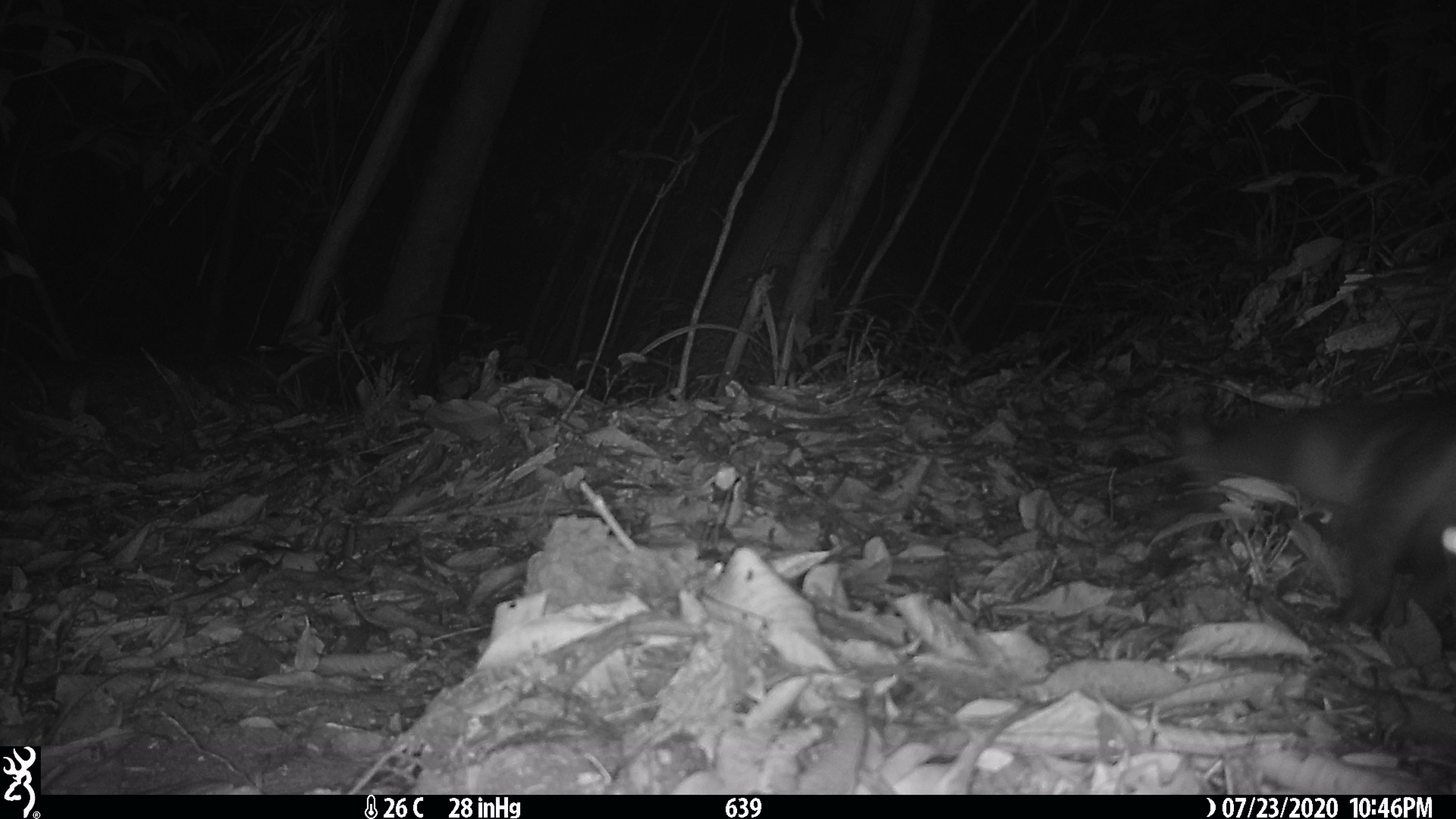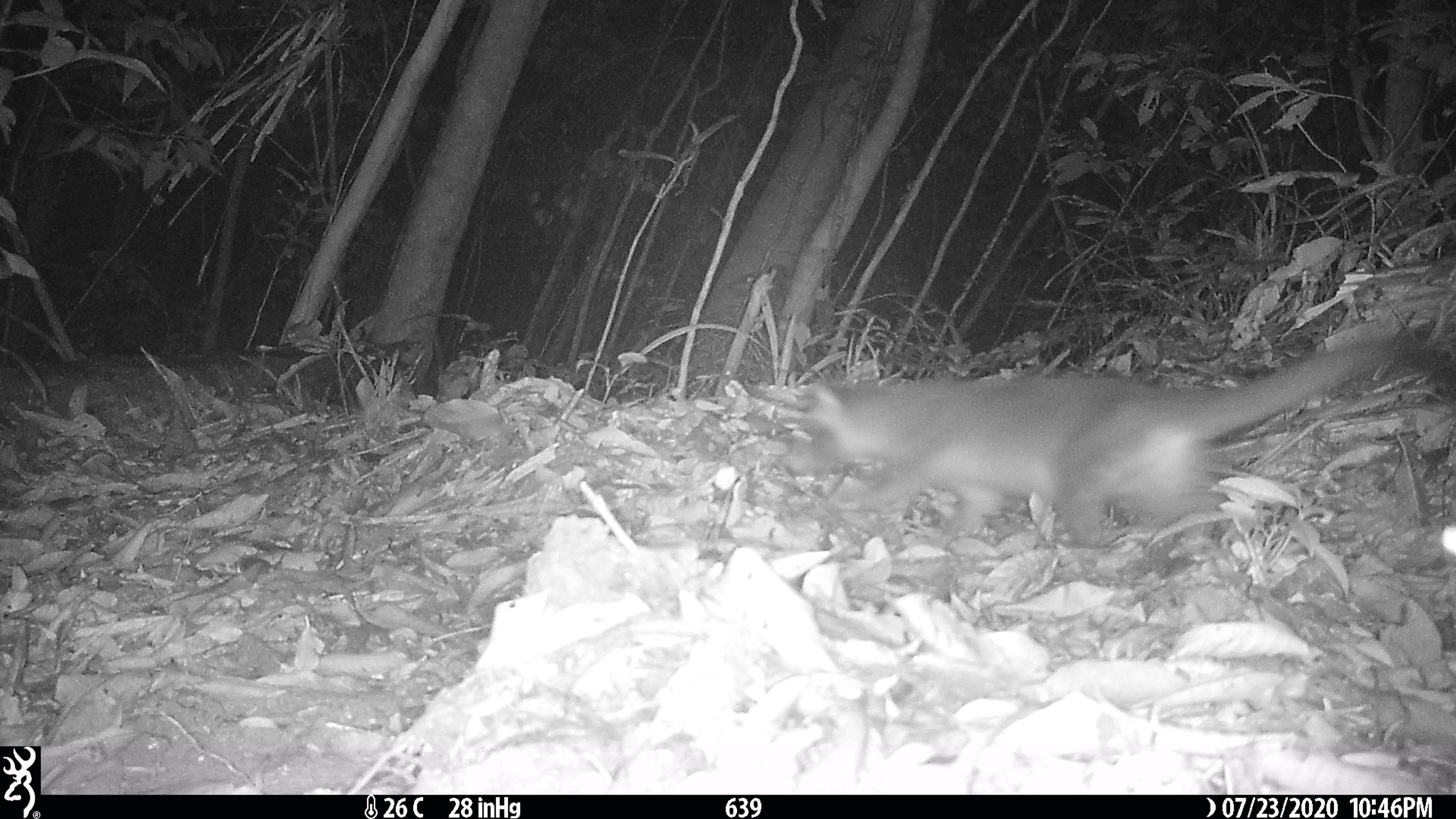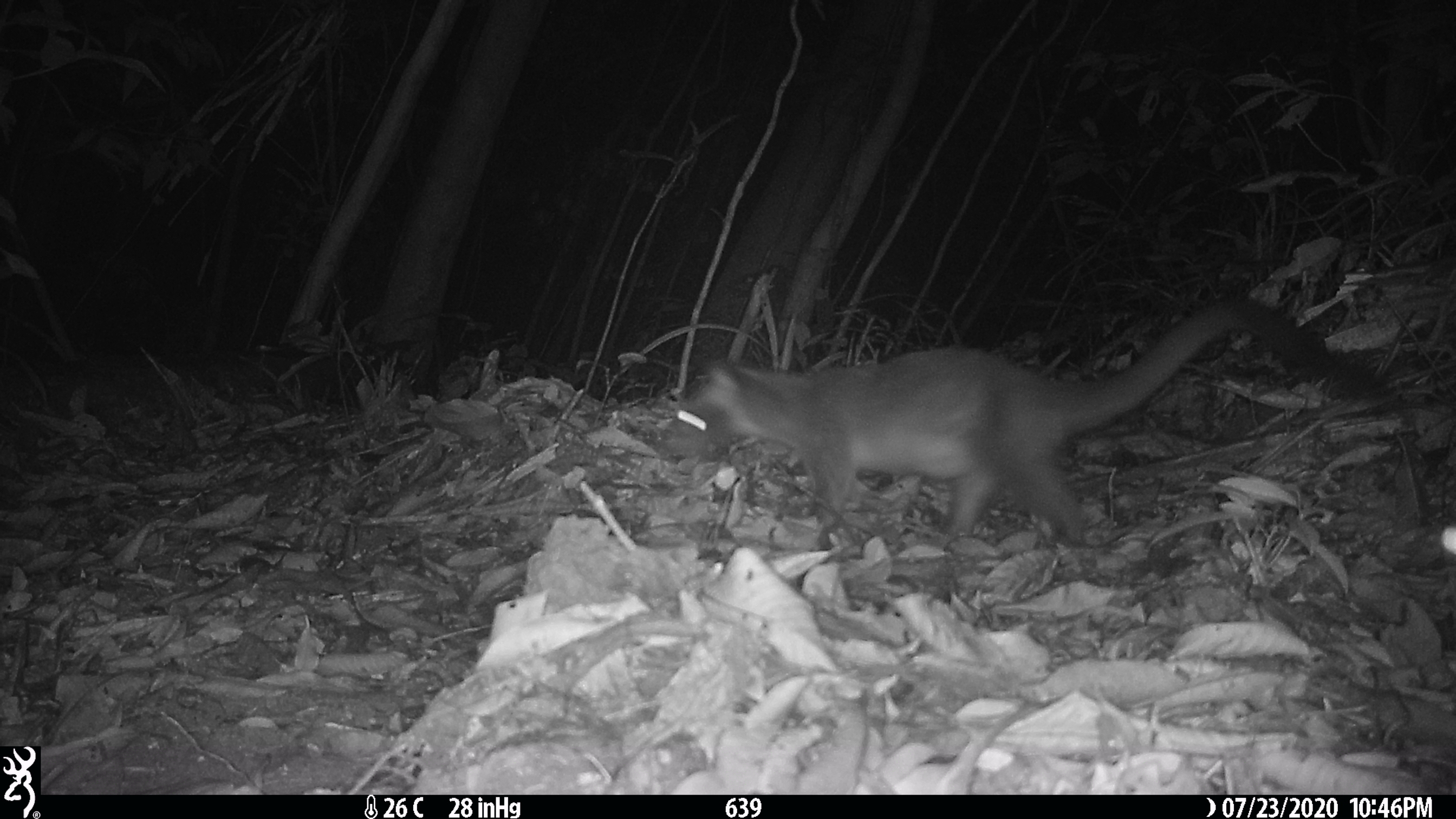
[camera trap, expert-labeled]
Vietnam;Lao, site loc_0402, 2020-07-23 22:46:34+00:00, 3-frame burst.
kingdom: Animalia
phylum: Chordata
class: Mammalia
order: Carnivora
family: Viverridae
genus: Paguma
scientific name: Paguma larvata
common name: masked palm civet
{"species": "masked palm civet (Paguma larvata)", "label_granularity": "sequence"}